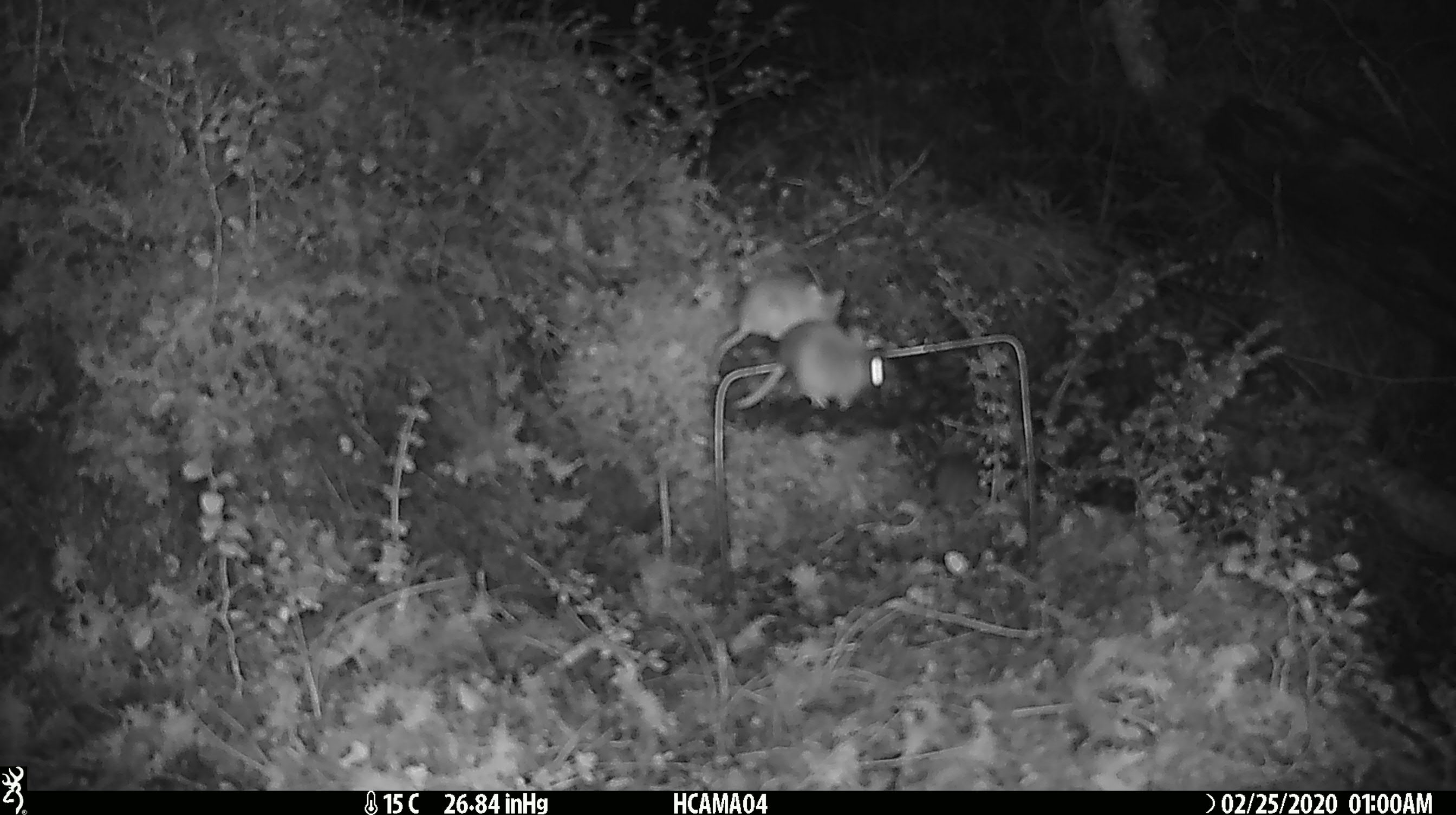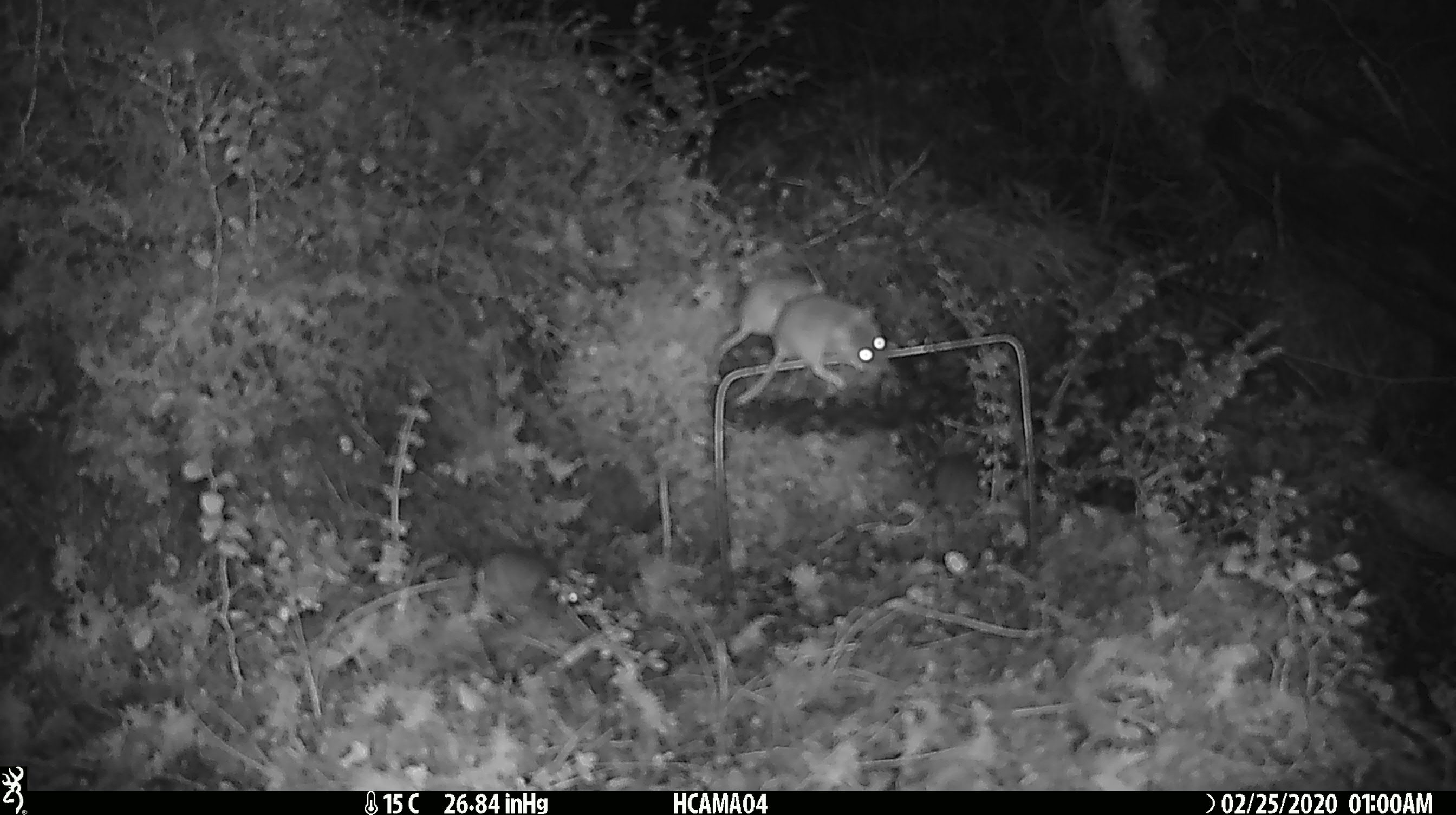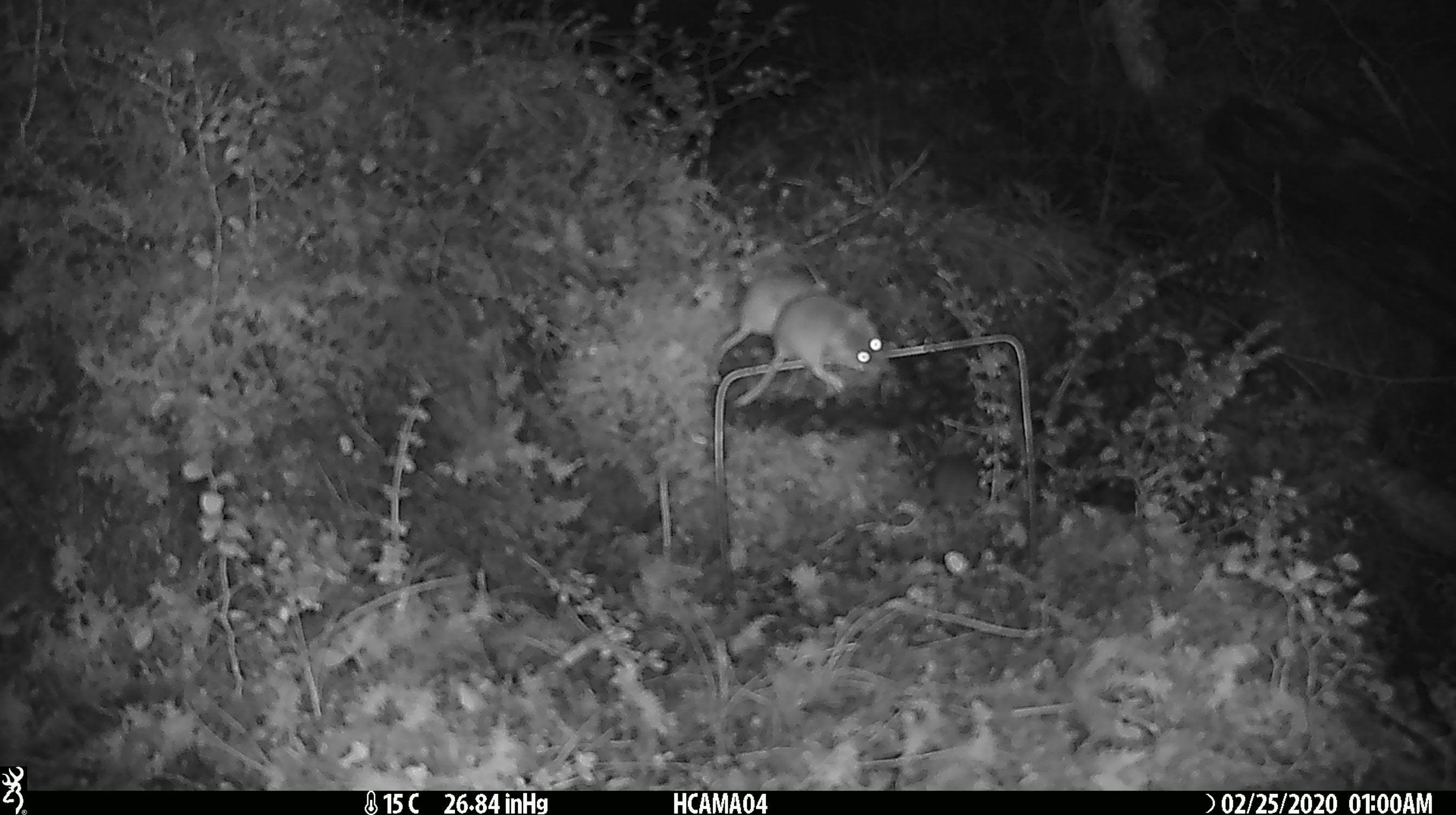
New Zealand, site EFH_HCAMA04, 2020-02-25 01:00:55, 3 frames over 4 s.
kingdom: Animalia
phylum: Chordata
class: Mammalia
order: Rodentia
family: Muridae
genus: Mus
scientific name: Mus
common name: mouse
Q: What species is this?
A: Mouse (Mus).